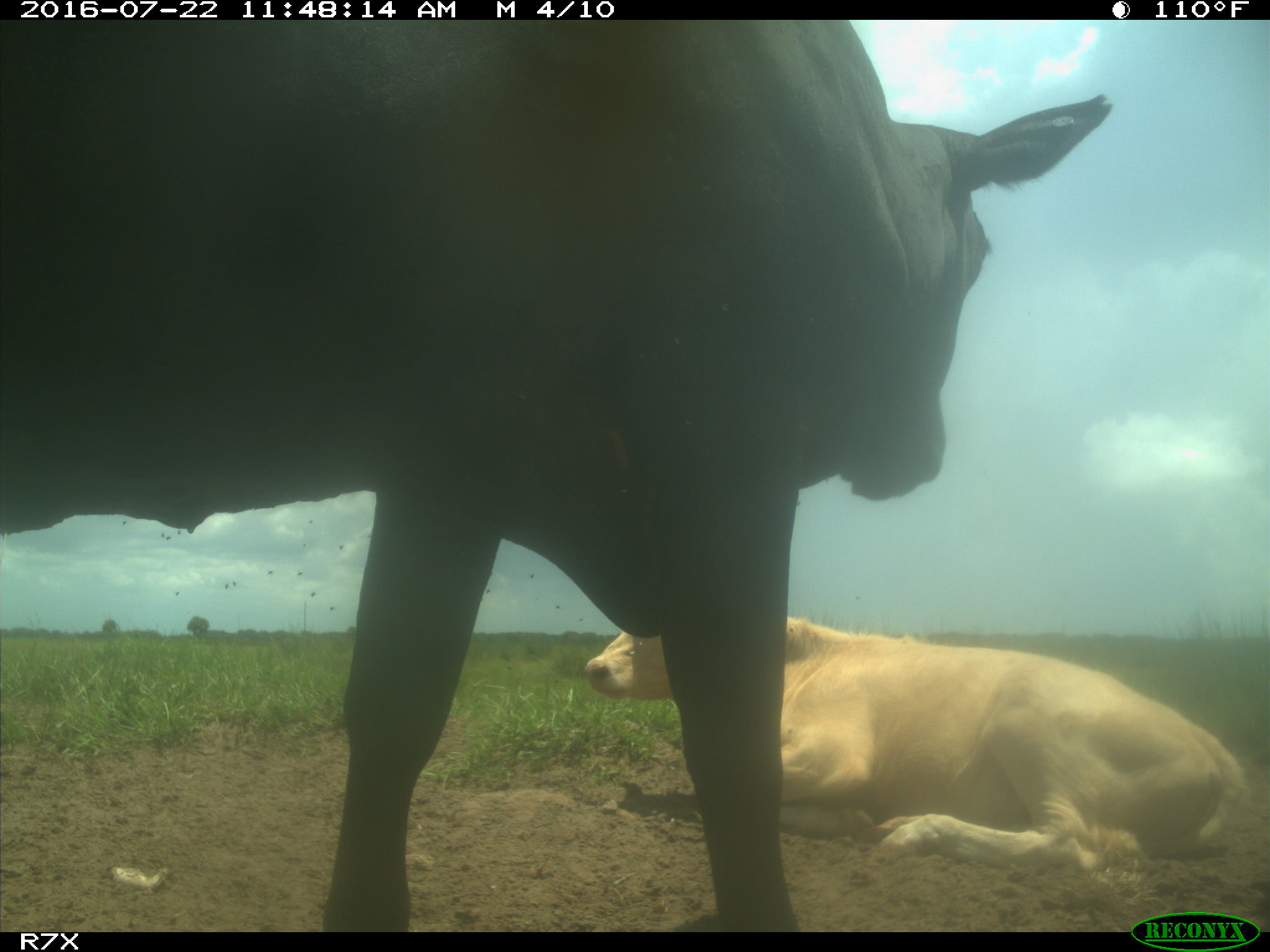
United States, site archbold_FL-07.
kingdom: Animalia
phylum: Chordata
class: Mammalia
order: Artiodactyla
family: Bovidae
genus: Bos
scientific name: Bos taurus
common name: domestic cow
Bos taurus (domestic cow).